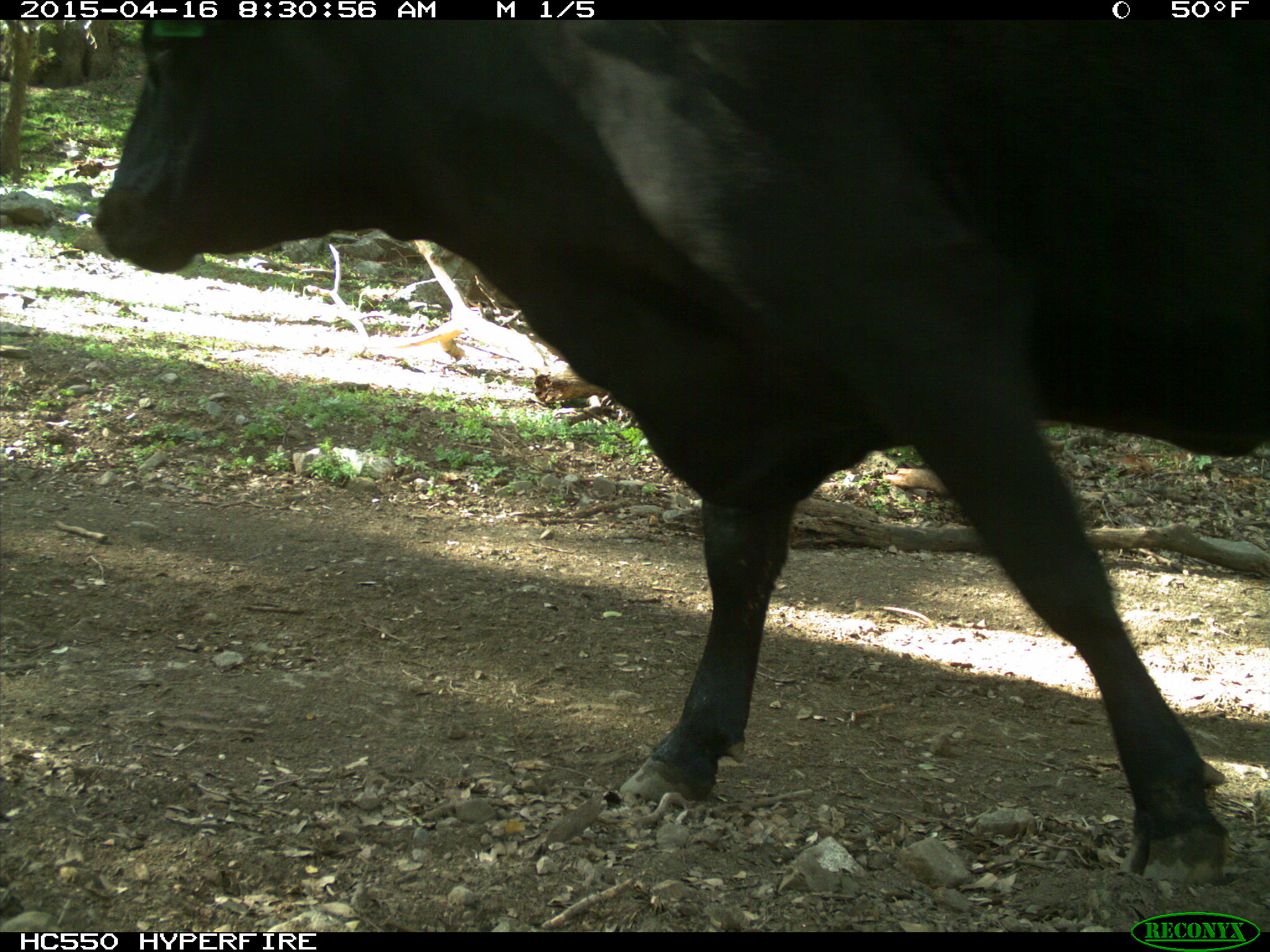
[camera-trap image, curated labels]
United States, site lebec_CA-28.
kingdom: Animalia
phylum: Chordata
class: Mammalia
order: Artiodactyla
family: Bovidae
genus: Bos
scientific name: Bos taurus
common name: domestic cow